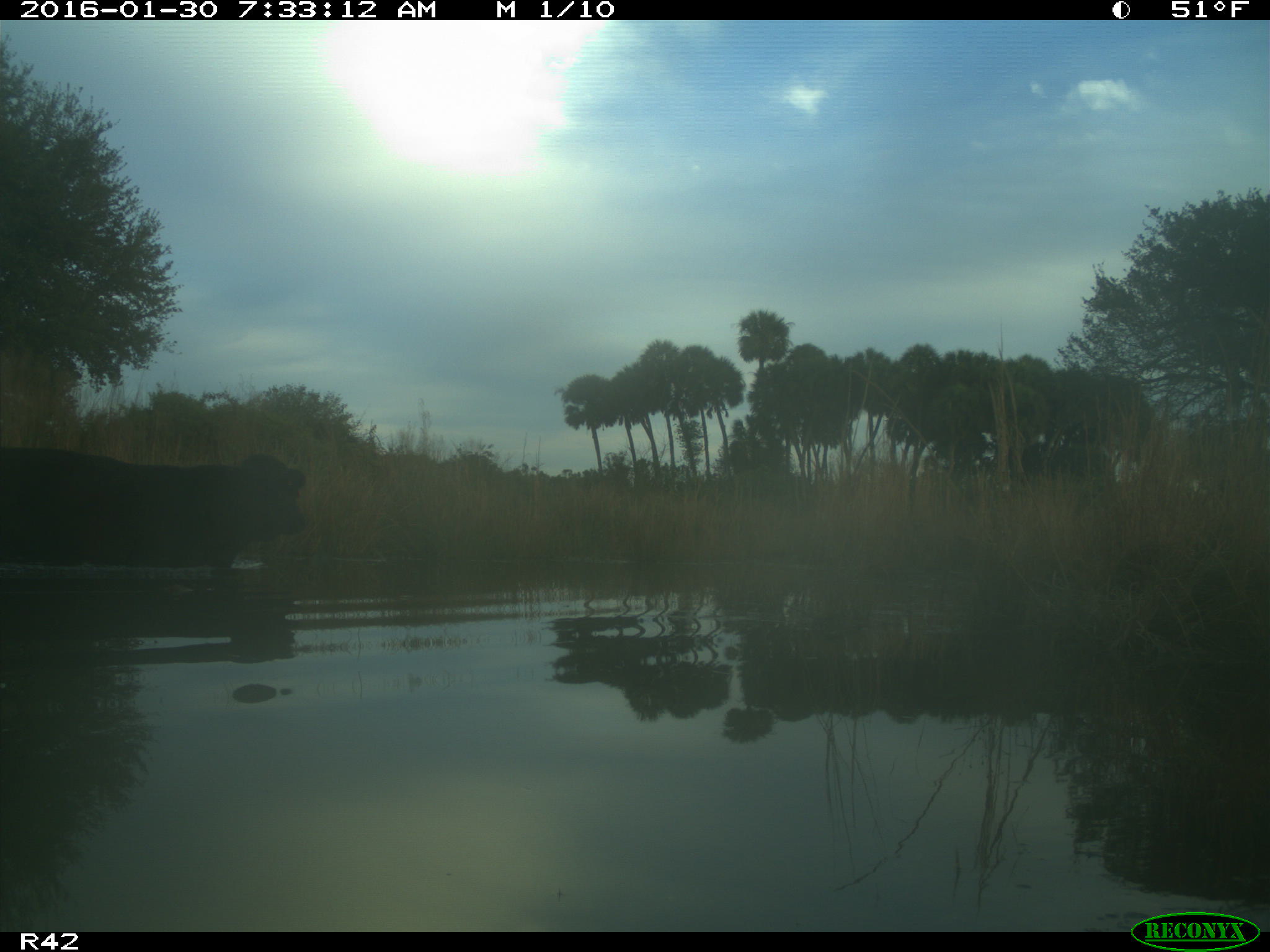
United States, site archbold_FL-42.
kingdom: Animalia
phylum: Chordata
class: Mammalia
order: Artiodactyla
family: Bovidae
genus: Bos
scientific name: Bos taurus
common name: domestic cow